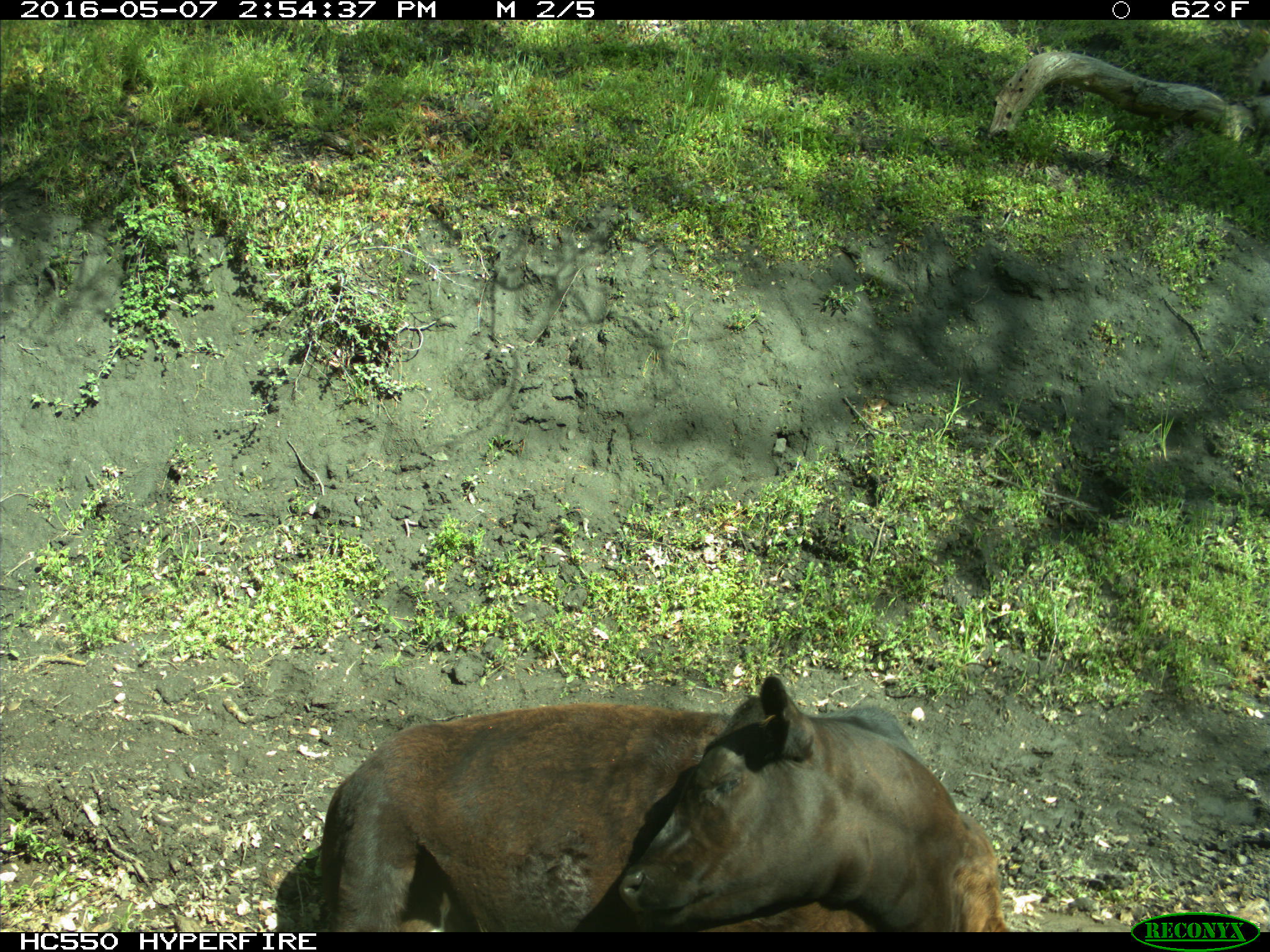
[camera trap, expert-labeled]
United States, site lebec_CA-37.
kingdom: Animalia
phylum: Chordata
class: Mammalia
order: Artiodactyla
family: Bovidae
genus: Bos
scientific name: Bos taurus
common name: domestic cow